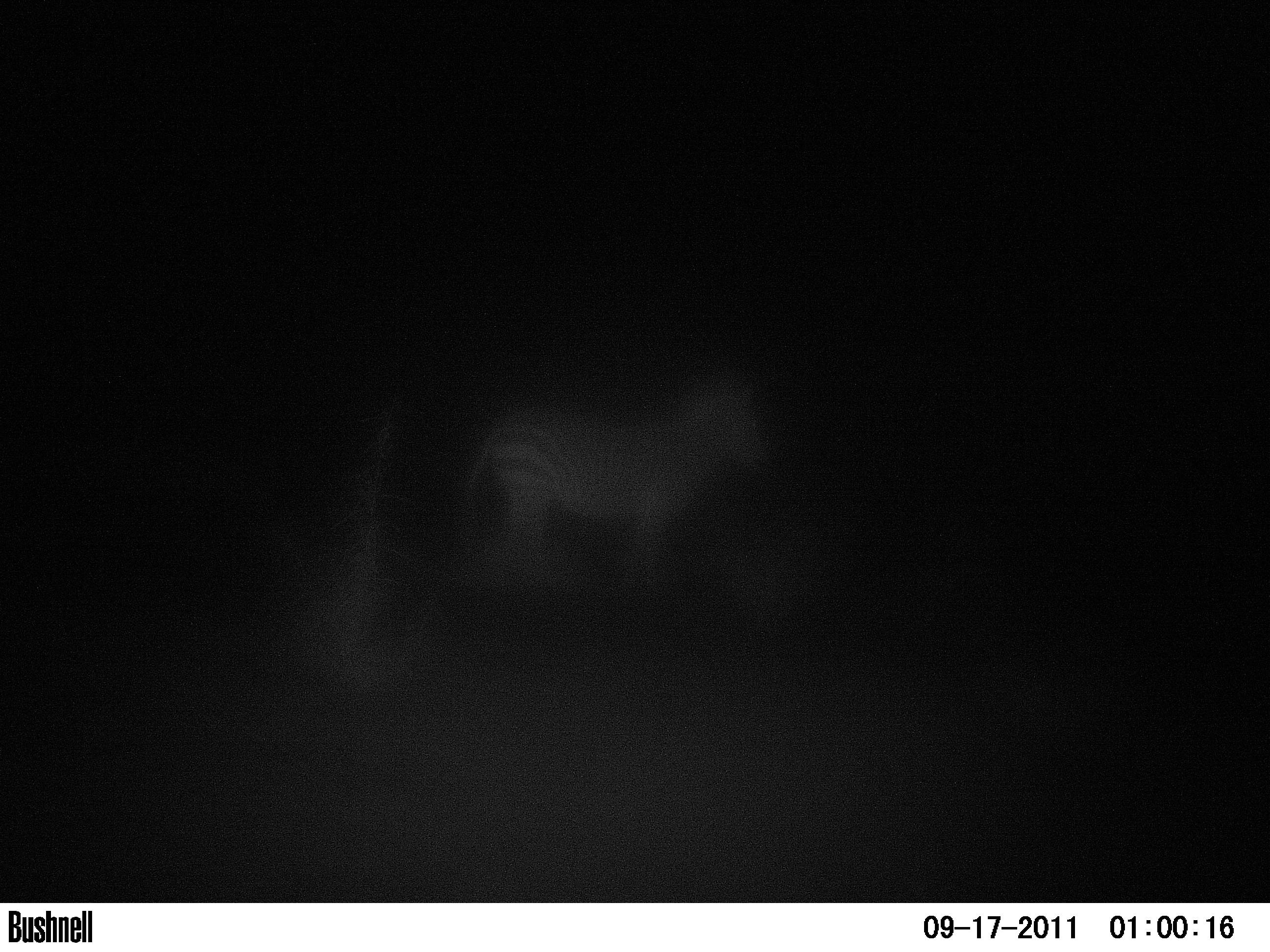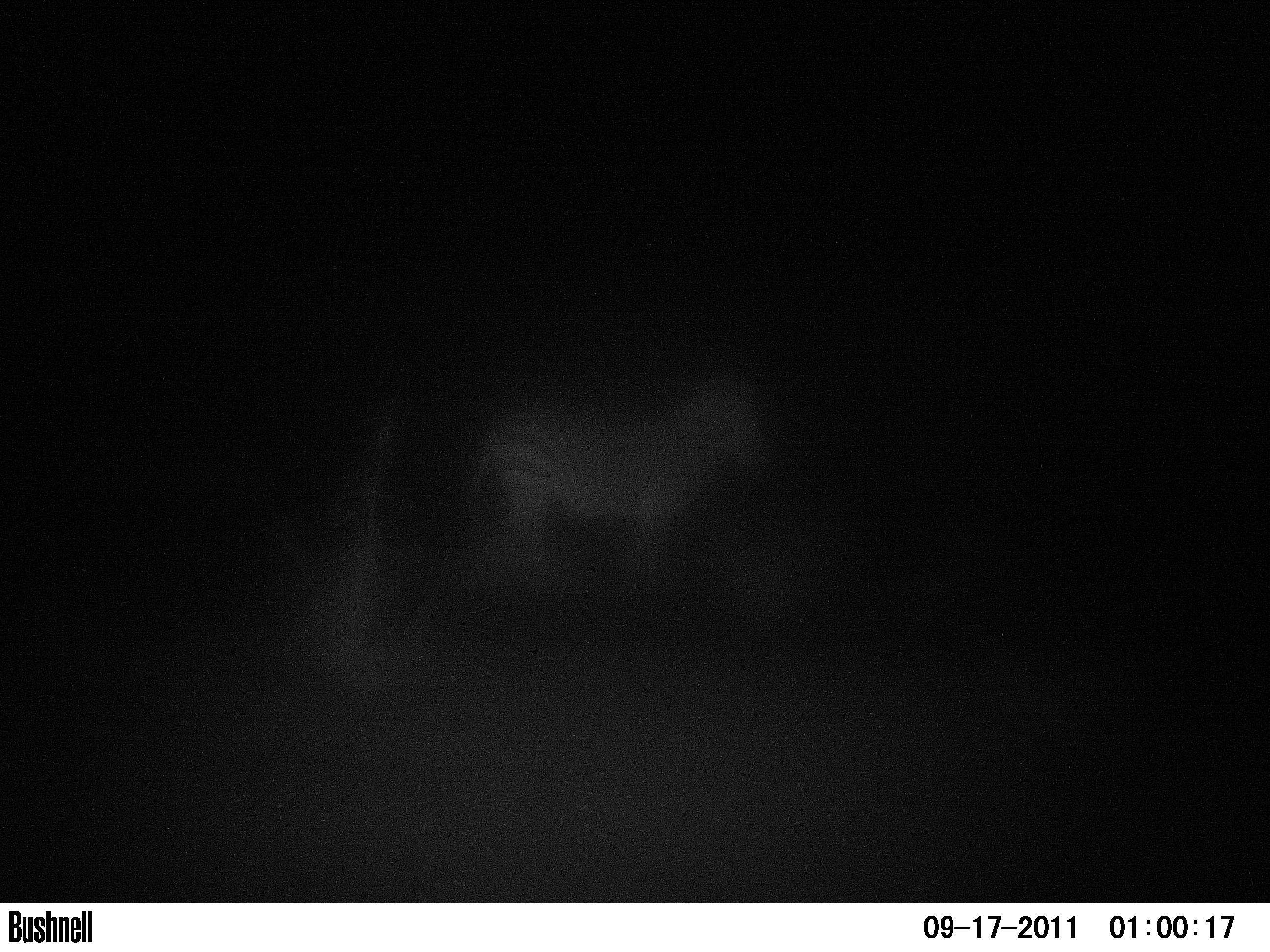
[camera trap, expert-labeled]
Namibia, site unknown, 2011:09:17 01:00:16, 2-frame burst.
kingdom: Animalia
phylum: Chordata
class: Mammalia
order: Perissodactyla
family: Equidae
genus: Equus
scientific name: Equus zebra hartmannae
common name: hartmann's mountain zebra